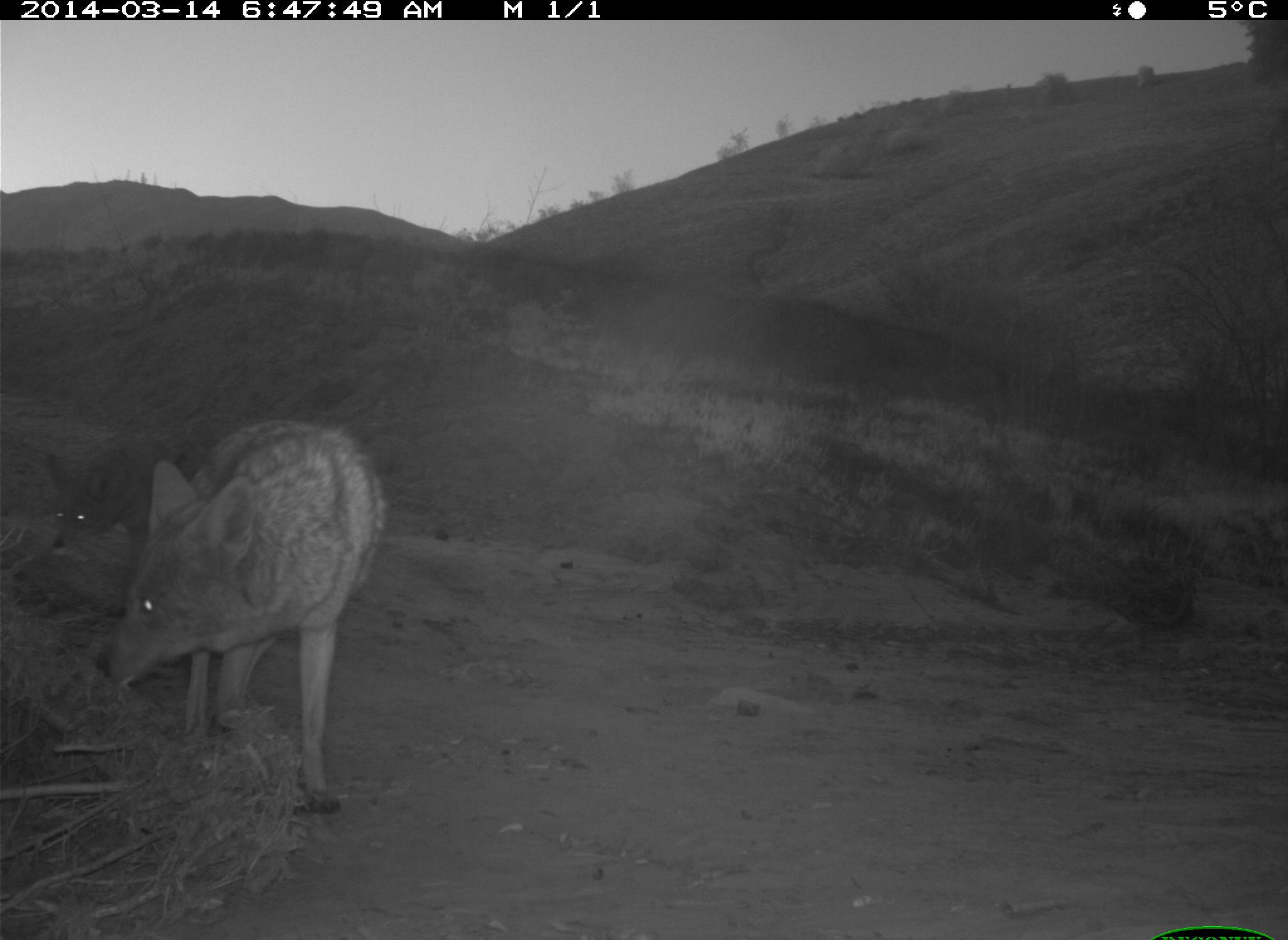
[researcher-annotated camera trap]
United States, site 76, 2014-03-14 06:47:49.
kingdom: Animalia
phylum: Chordata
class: Mammalia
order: Carnivora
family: Canidae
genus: Canis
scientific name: Canis latrans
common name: coyote